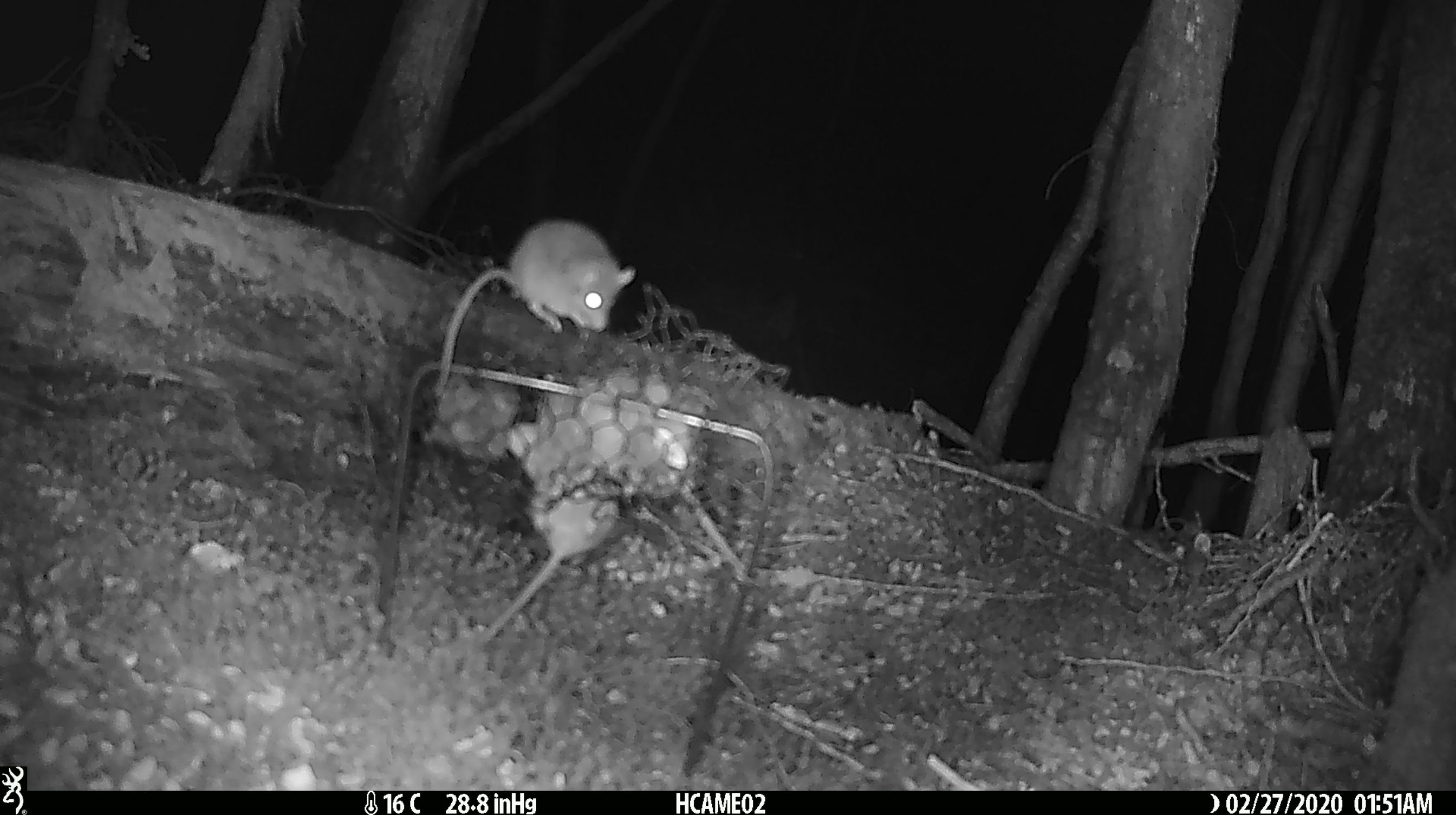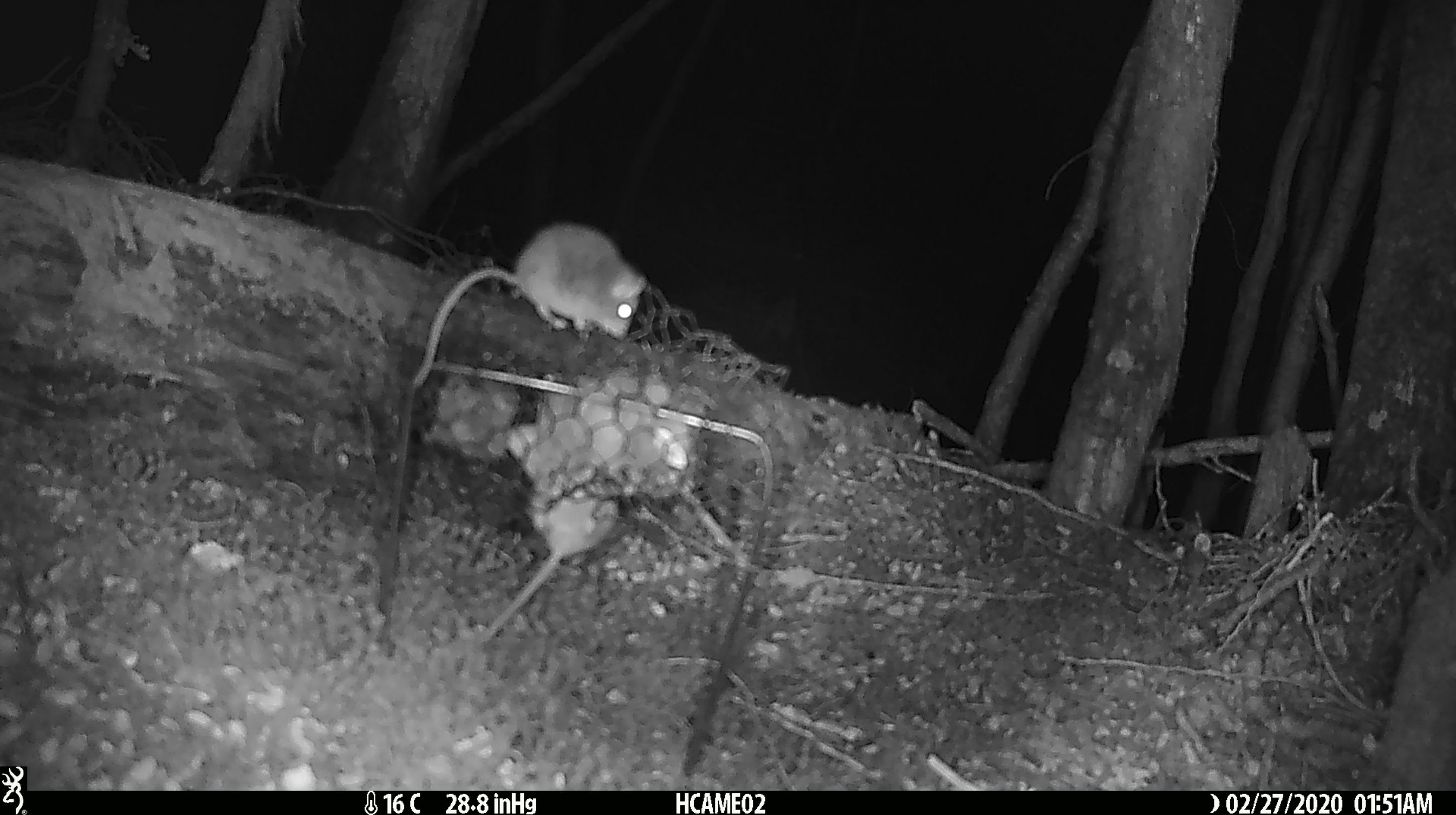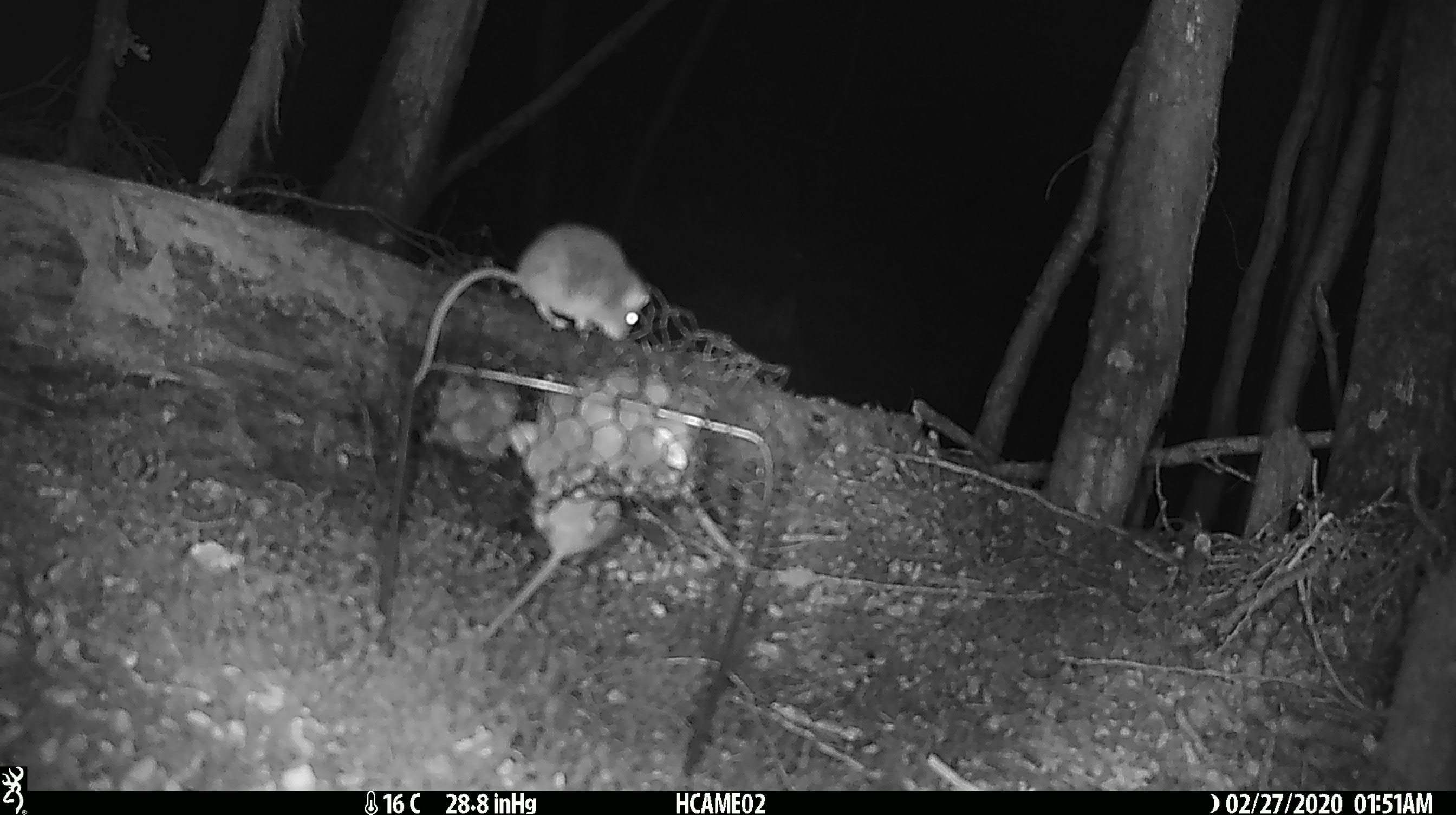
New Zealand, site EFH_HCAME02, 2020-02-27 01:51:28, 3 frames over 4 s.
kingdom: Animalia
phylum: Chordata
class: Mammalia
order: Rodentia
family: Muridae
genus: Mus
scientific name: Mus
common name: mouse